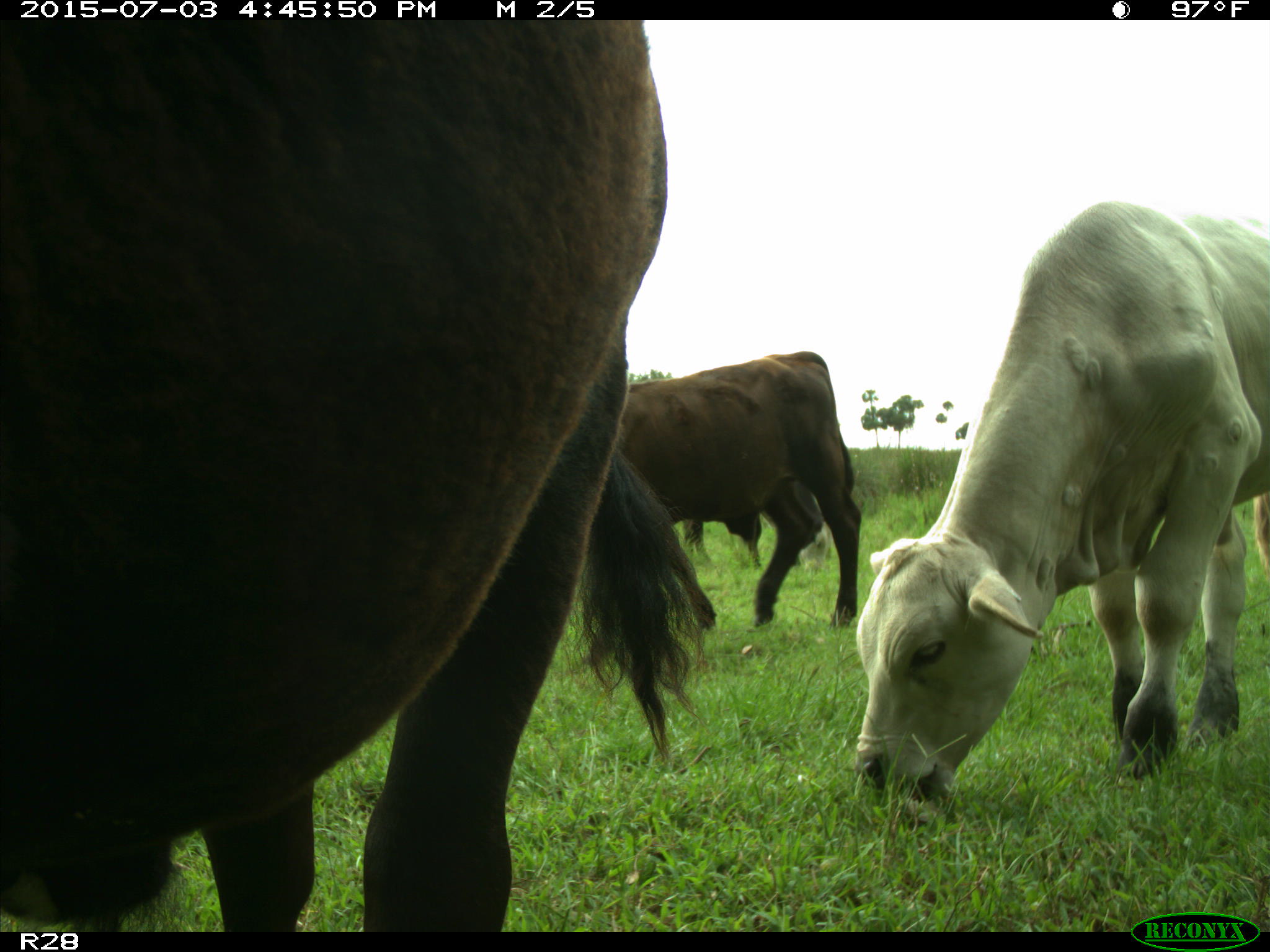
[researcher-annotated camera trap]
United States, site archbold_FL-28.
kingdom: Animalia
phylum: Chordata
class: Mammalia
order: Artiodactyla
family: Bovidae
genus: Bos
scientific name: Bos taurus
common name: domestic cow